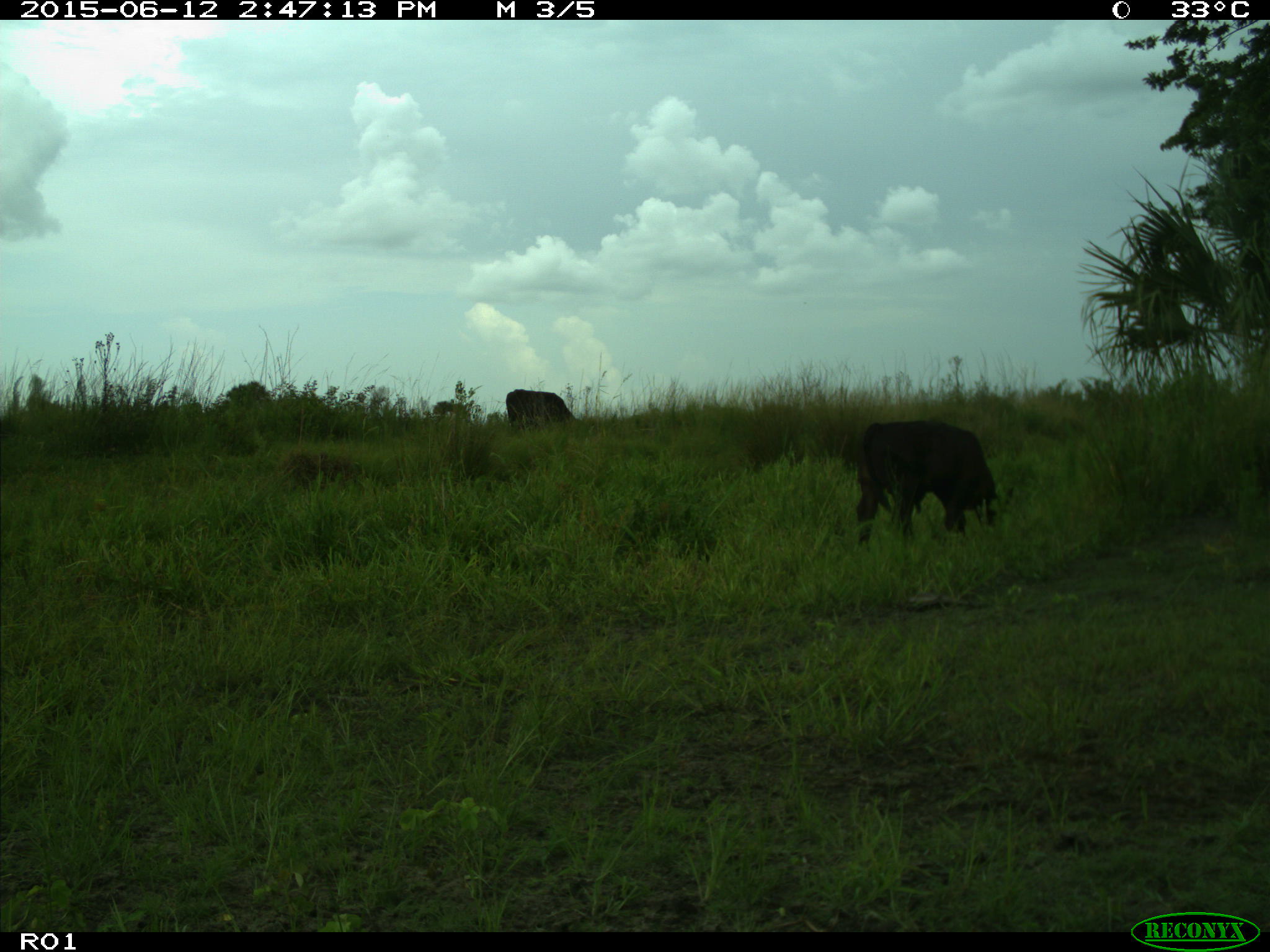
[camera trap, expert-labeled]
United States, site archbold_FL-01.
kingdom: Animalia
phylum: Chordata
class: Mammalia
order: Artiodactyla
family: Bovidae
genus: Bos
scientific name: Bos taurus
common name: domestic cow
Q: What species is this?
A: Bos taurus (domestic cow).